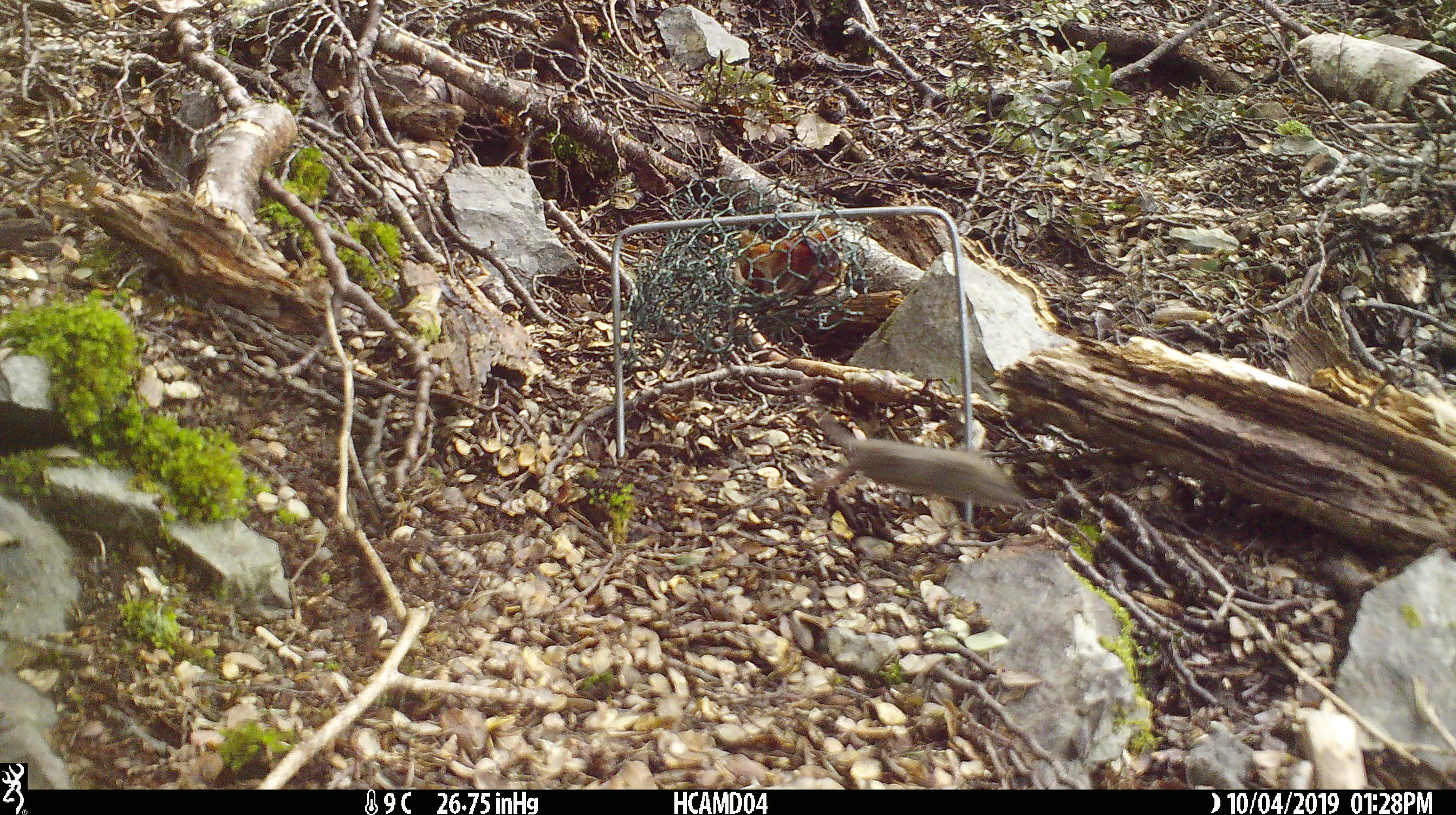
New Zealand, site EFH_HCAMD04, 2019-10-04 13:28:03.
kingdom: Animalia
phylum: Chordata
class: Mammalia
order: Rodentia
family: Muridae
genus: Mus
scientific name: Mus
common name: mouse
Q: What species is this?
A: Mouse (Mus).